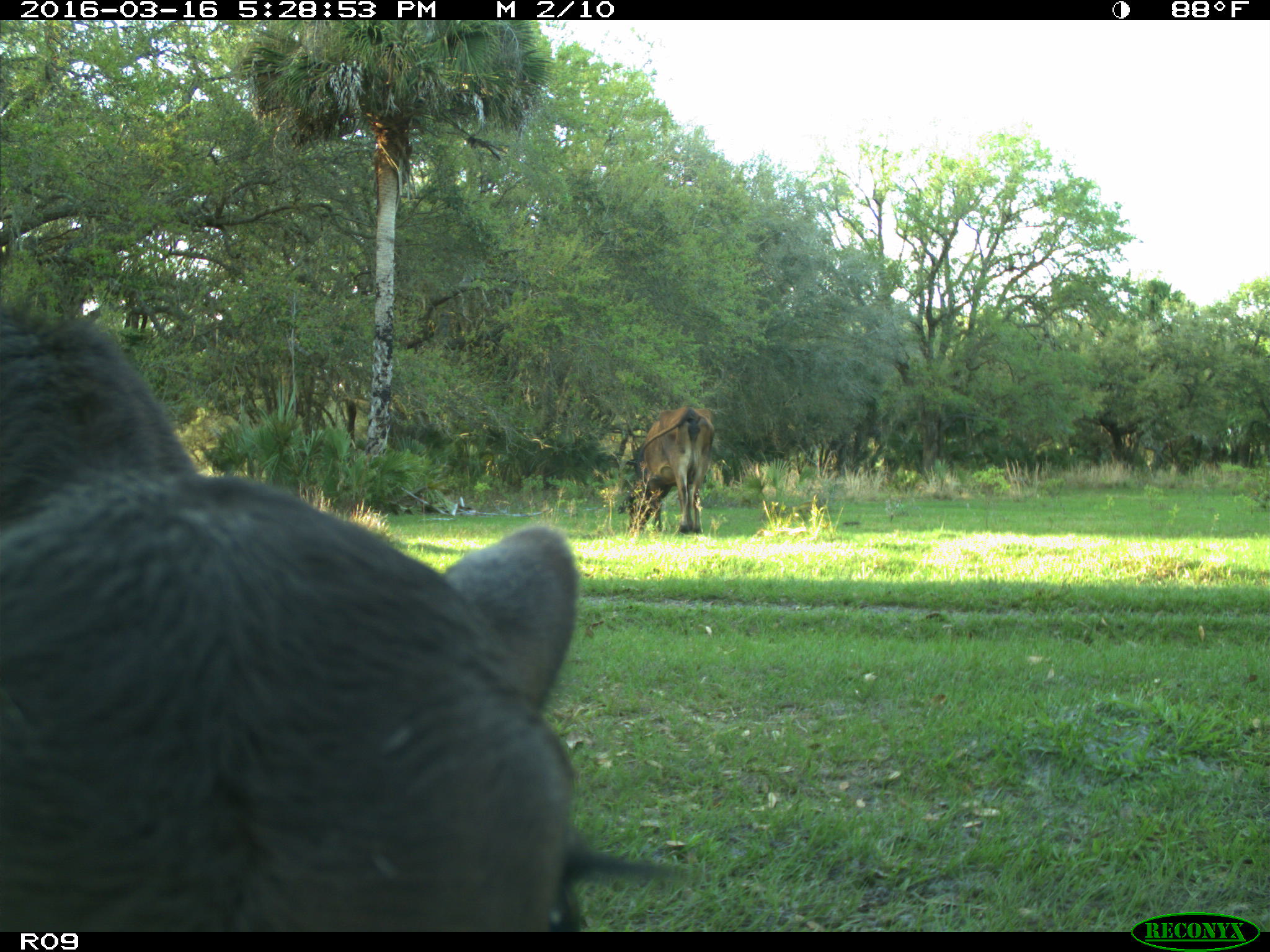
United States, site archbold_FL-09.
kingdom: Animalia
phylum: Chordata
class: Mammalia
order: Artiodactyla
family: Bovidae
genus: Bos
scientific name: Bos taurus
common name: domestic cow